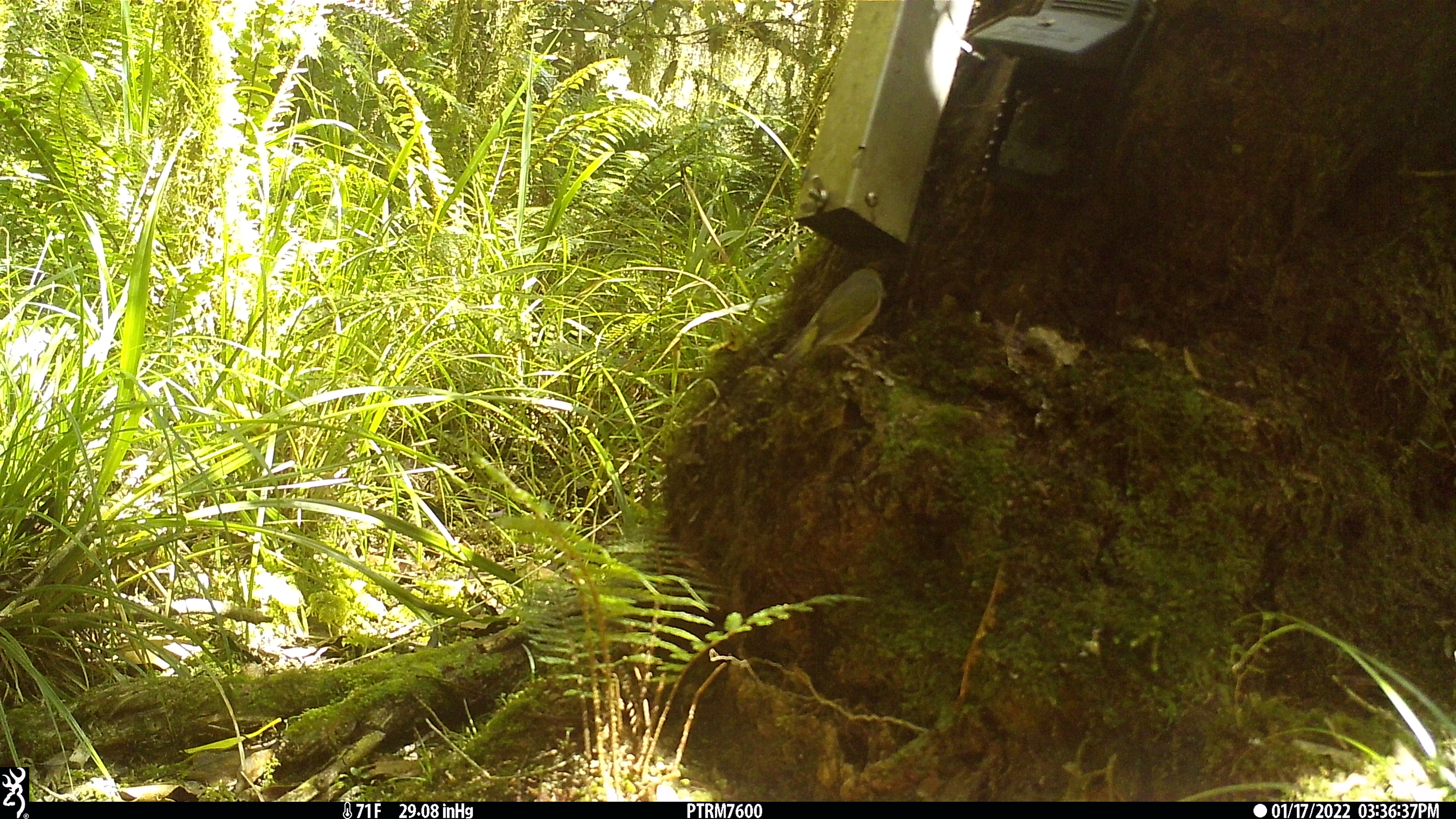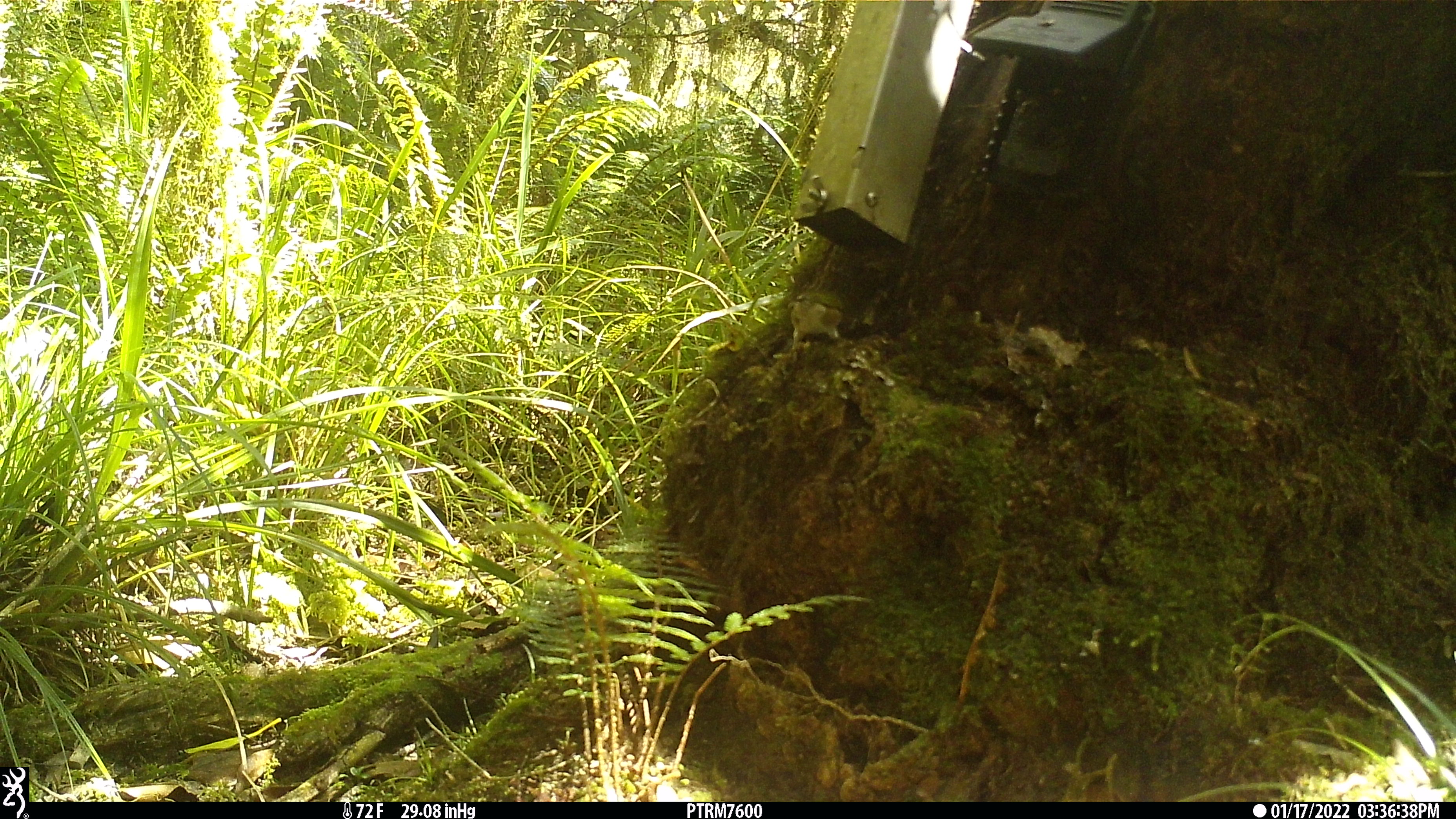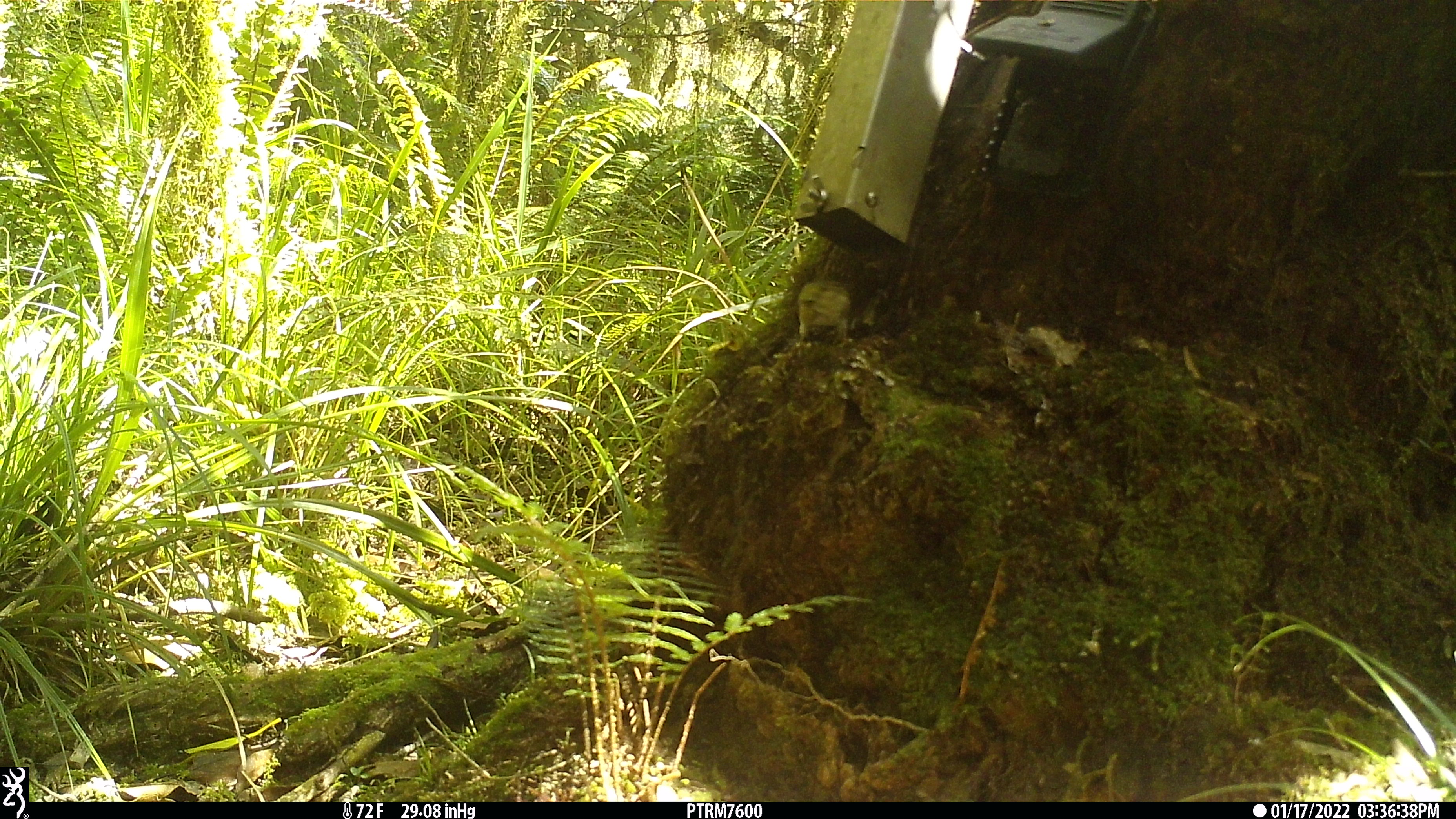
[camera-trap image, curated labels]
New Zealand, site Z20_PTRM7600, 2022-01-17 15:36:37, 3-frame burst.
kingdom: Animalia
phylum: Chordata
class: Aves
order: Passeriformes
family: Zosteropidae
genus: Zosterops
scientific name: Zosterops lateralis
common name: silvereye